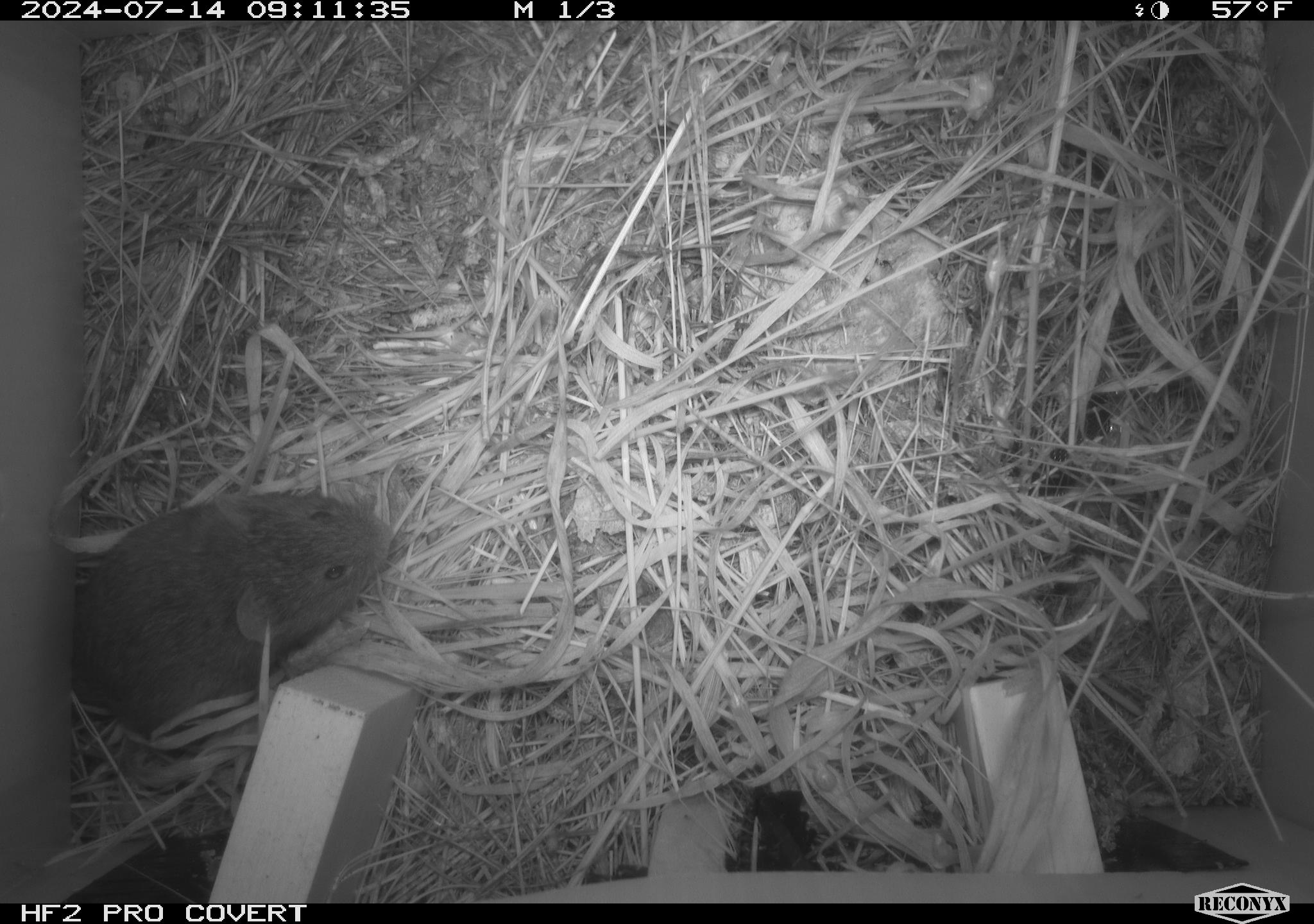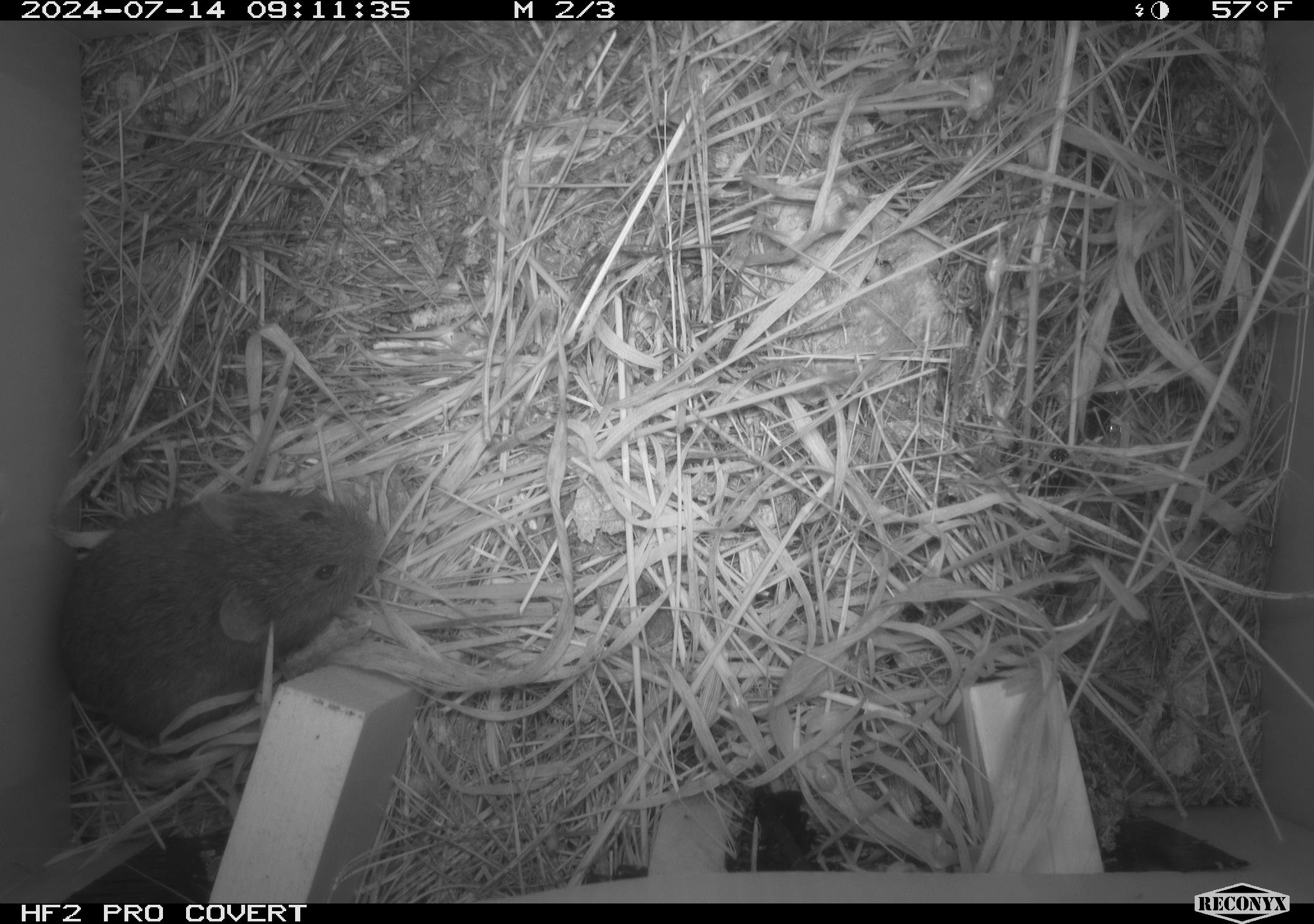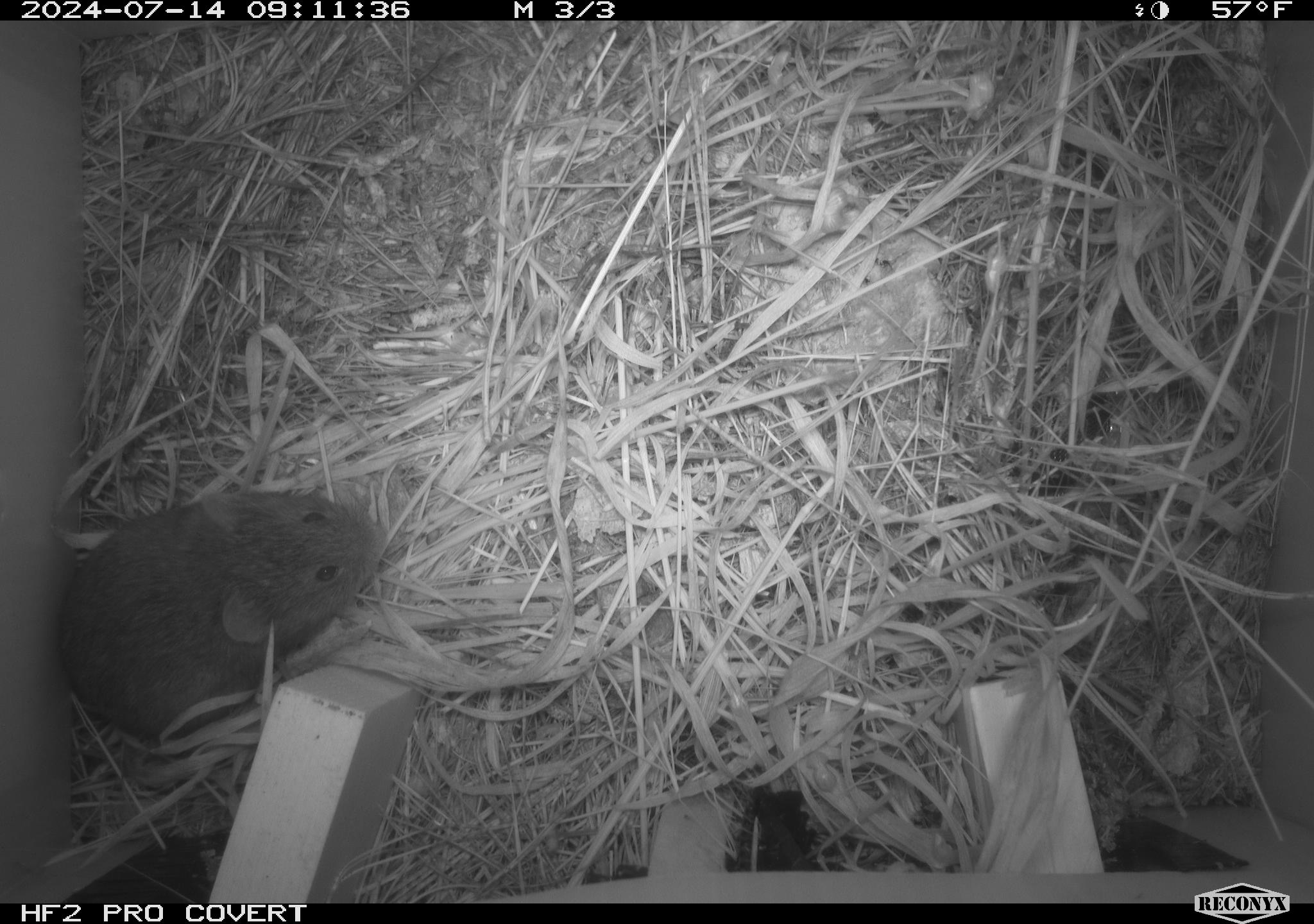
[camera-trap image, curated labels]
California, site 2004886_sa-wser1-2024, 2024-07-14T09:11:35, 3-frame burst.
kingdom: Animalia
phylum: Chordata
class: Mammalia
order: Rodentia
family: Cricetidae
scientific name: Arvicolinae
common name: voles, lemmings, and muskrats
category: arvicolinae subfamily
Arvicolinae subfamily (voles, lemmings, and muskrats) (Arvicolinae).